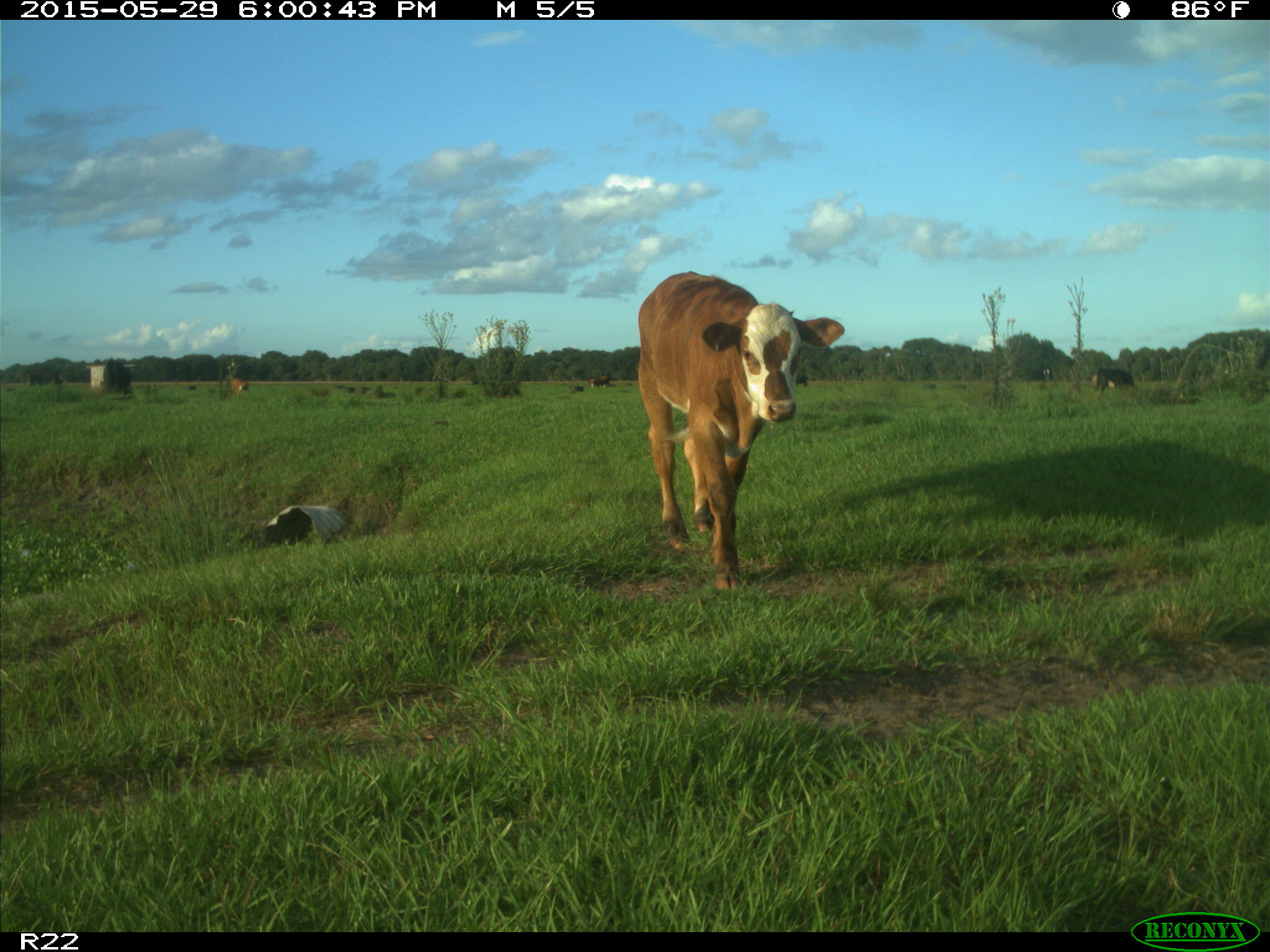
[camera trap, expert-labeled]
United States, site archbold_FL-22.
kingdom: Animalia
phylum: Chordata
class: Mammalia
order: Artiodactyla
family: Bovidae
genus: Bos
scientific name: Bos taurus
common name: domestic cow